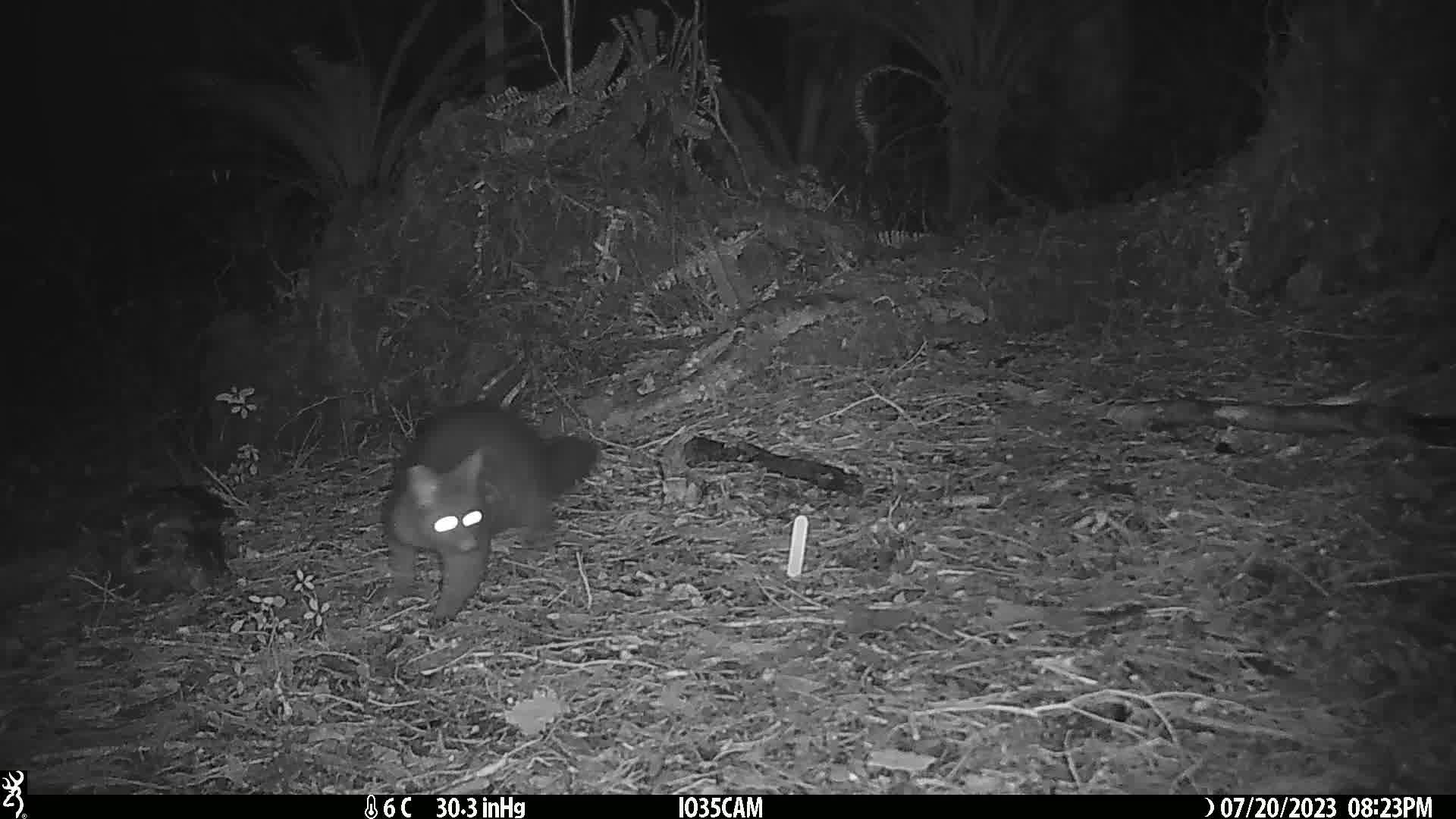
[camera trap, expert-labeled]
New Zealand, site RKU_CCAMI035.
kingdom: Animalia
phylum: Chordata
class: Mammalia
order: Diprotodontia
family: Phalangeridae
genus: Trichosurus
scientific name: Trichosurus vulpecula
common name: common brushtail possum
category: possum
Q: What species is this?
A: Possum (common brushtail possum) (Trichosurus vulpecula).